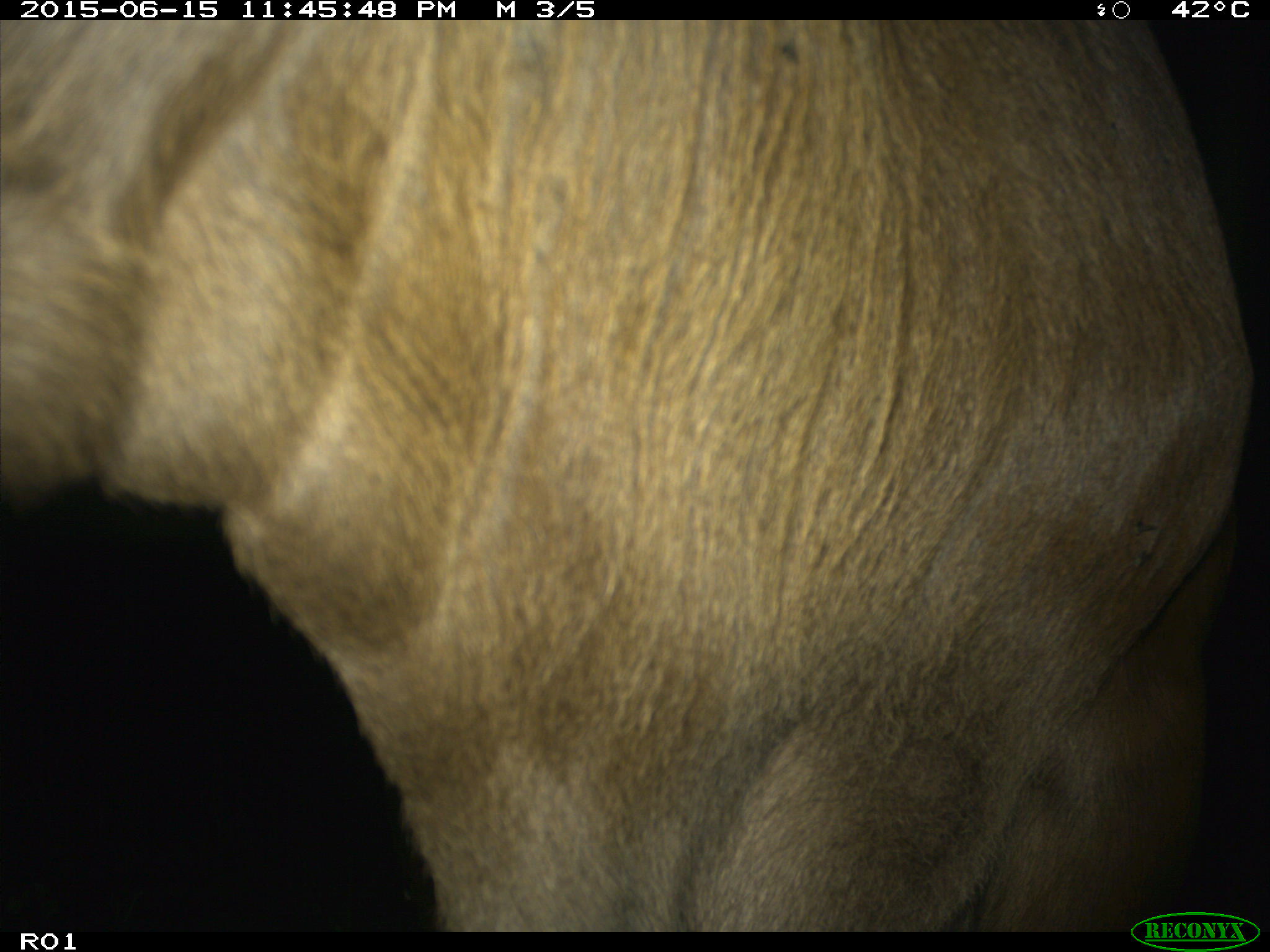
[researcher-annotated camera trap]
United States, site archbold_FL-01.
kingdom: Animalia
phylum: Chordata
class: Mammalia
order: Artiodactyla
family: Bovidae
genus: Bos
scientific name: Bos taurus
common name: domestic cow